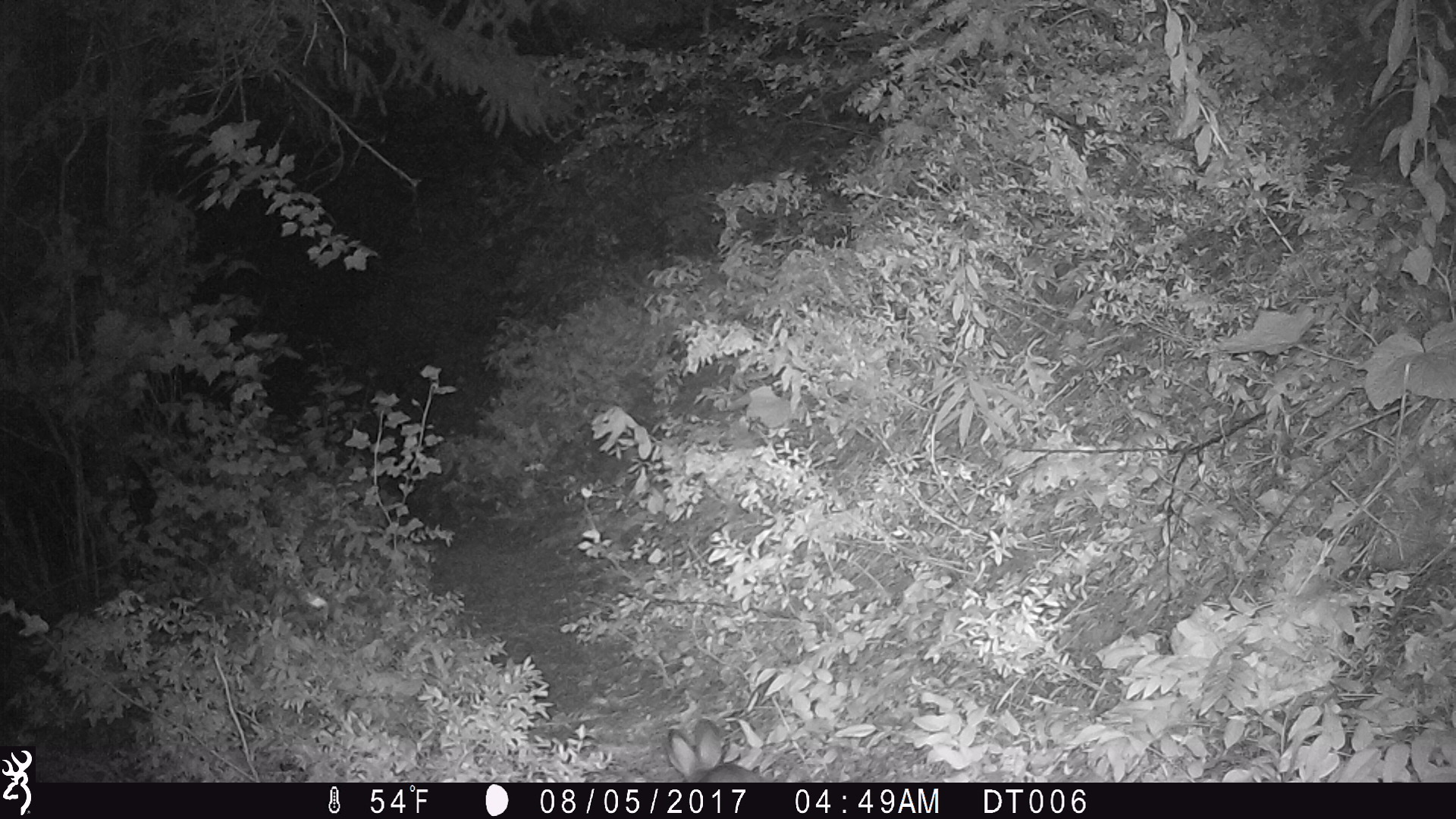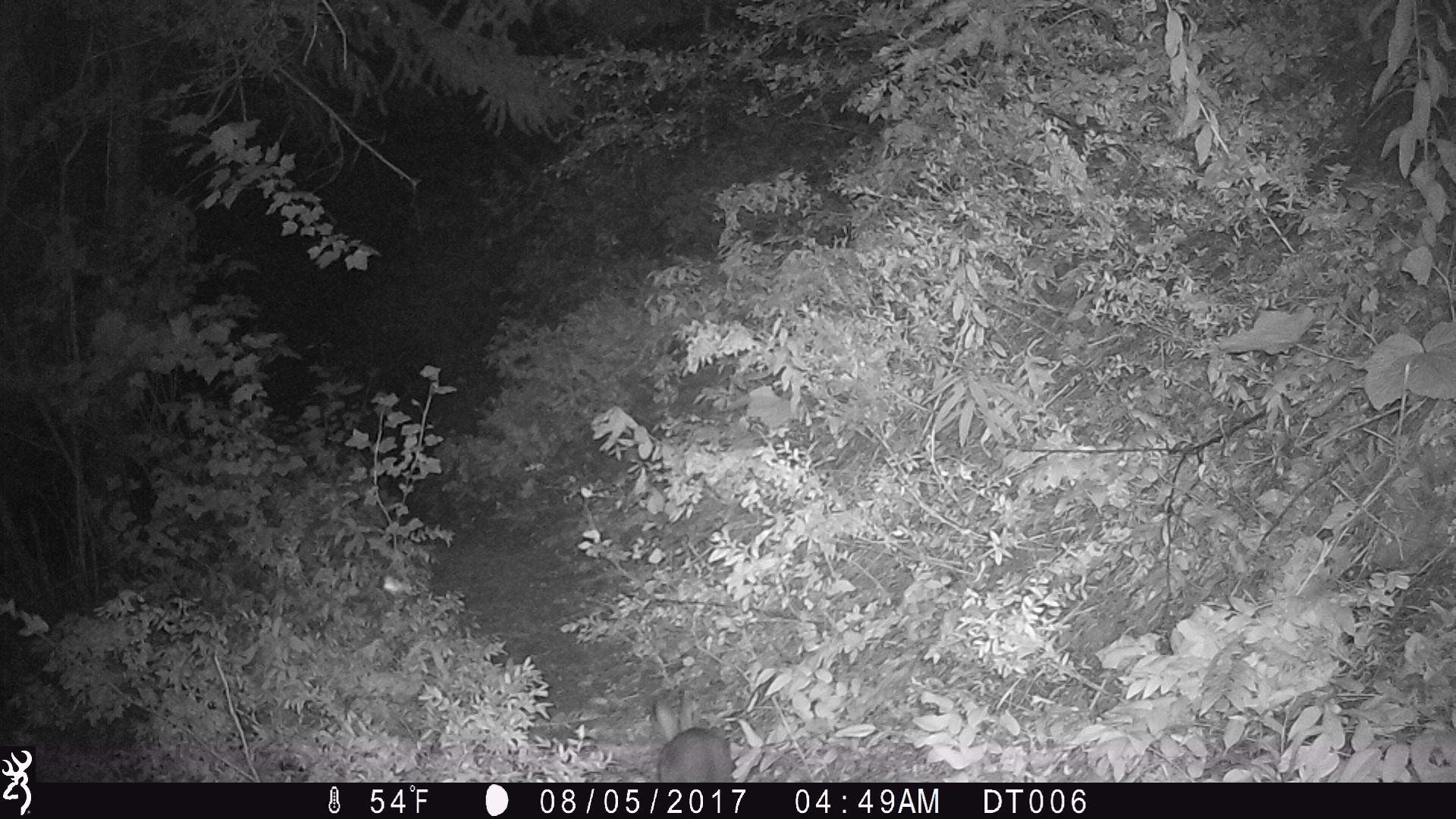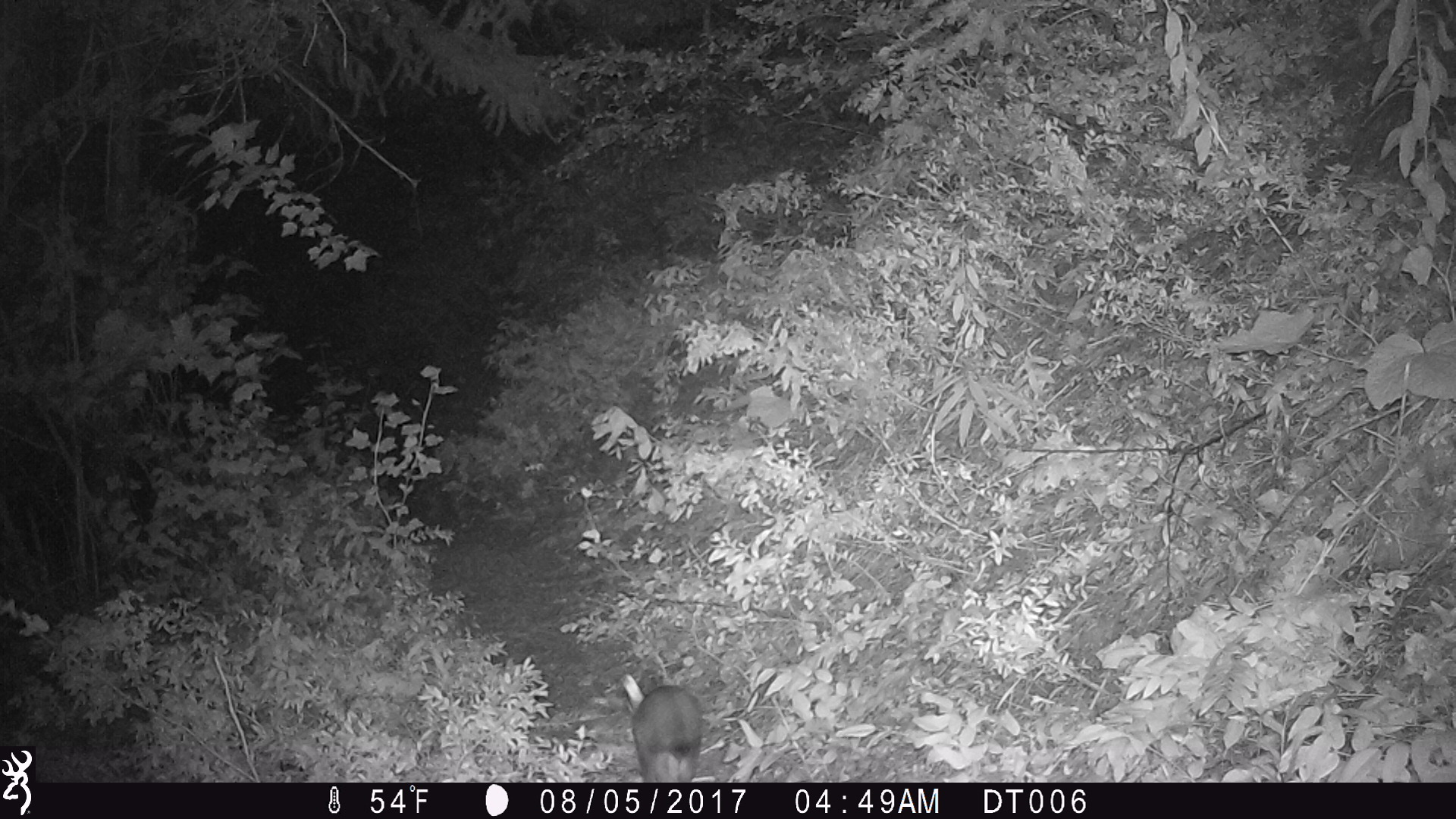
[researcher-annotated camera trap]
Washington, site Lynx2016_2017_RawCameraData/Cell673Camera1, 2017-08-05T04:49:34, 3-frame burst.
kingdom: Animalia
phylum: Chordata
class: Mammalia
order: Lagomorpha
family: Leporidae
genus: Lepus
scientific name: Lepus americanus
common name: snowshoe hare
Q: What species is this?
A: Lepus americanus (snowshoe hare).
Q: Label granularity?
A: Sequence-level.